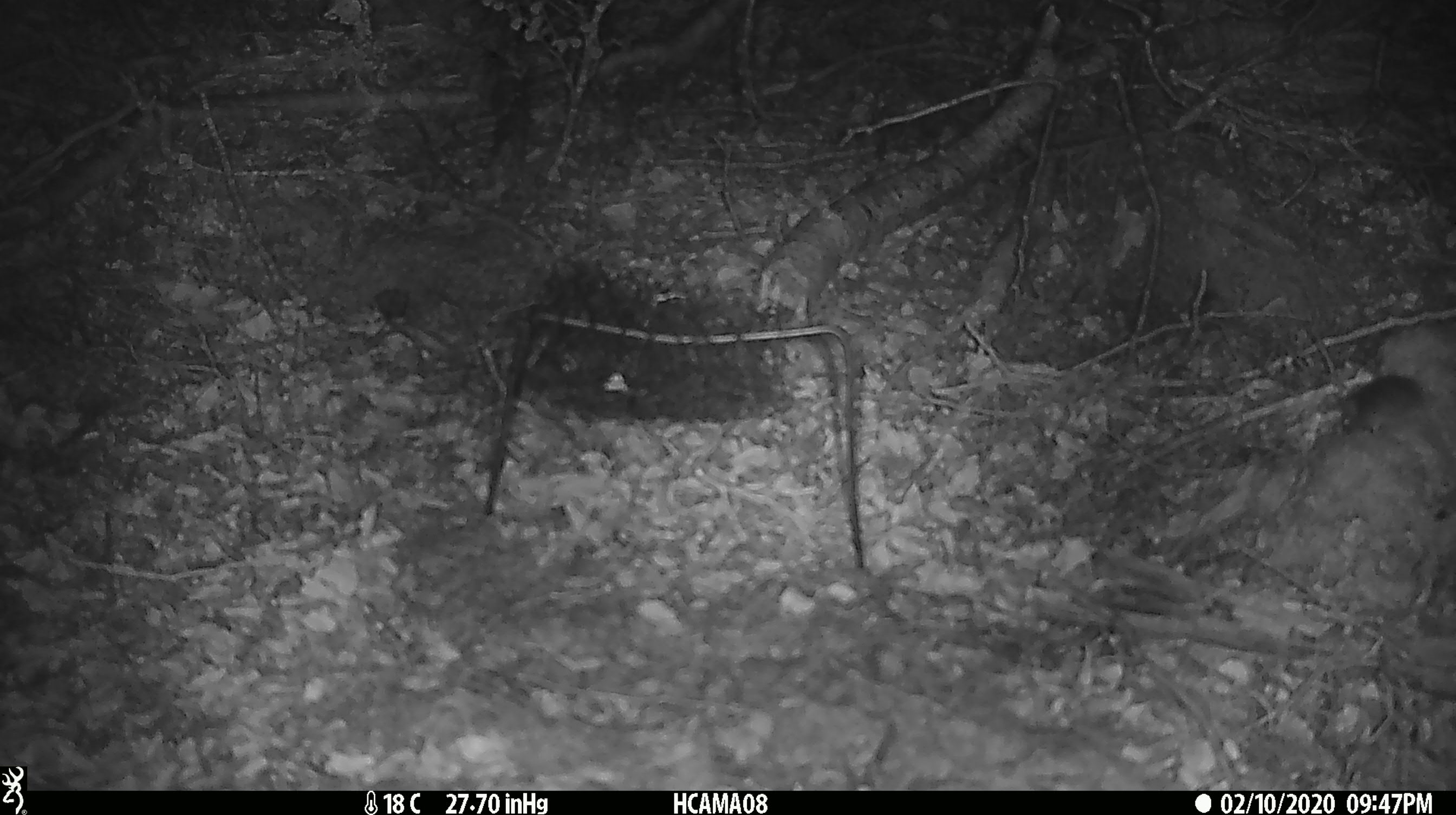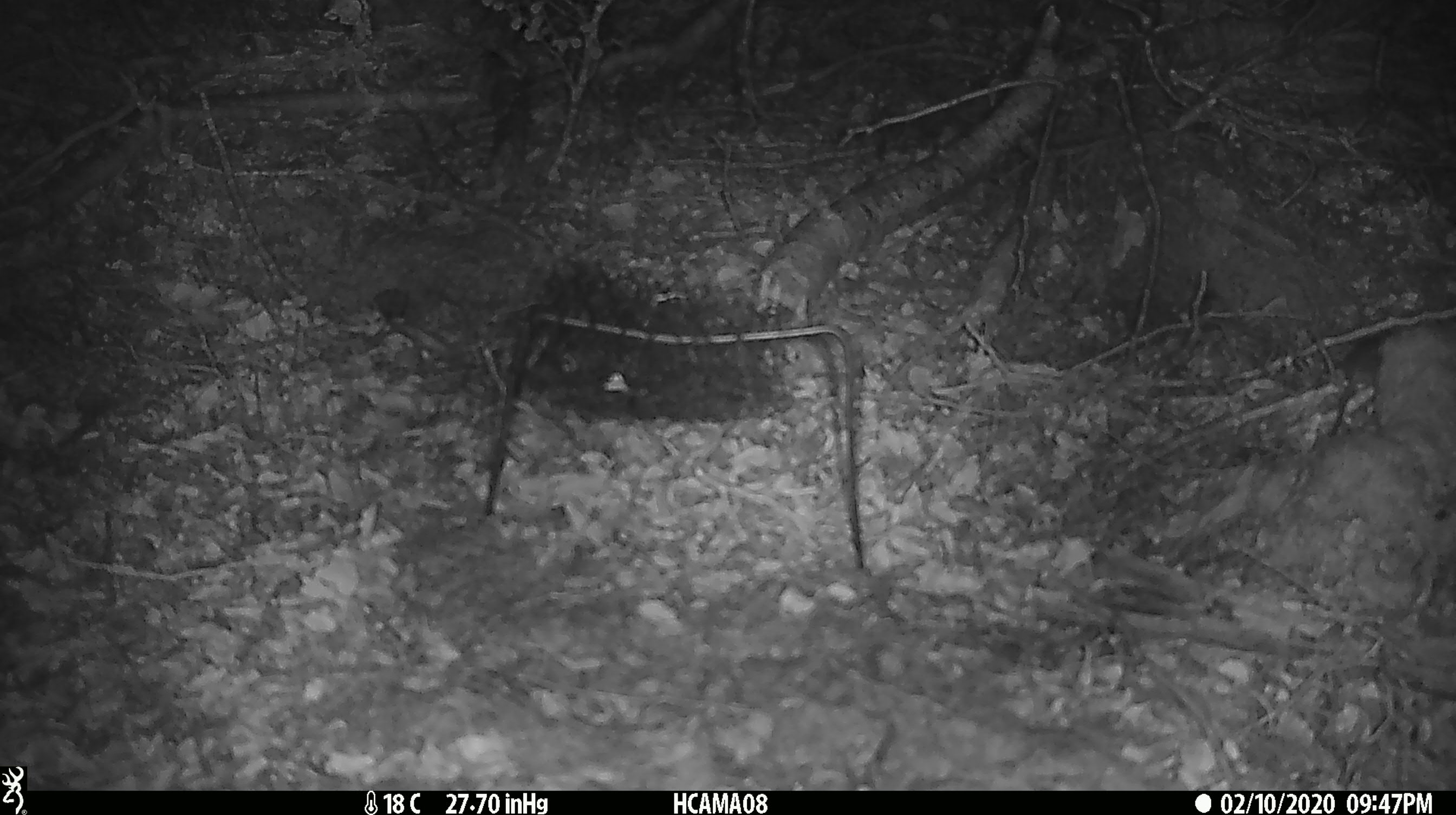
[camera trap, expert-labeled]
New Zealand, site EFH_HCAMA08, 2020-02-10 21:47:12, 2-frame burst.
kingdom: Animalia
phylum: Chordata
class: Mammalia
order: Rodentia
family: Muridae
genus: Mus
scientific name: Mus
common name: mouse